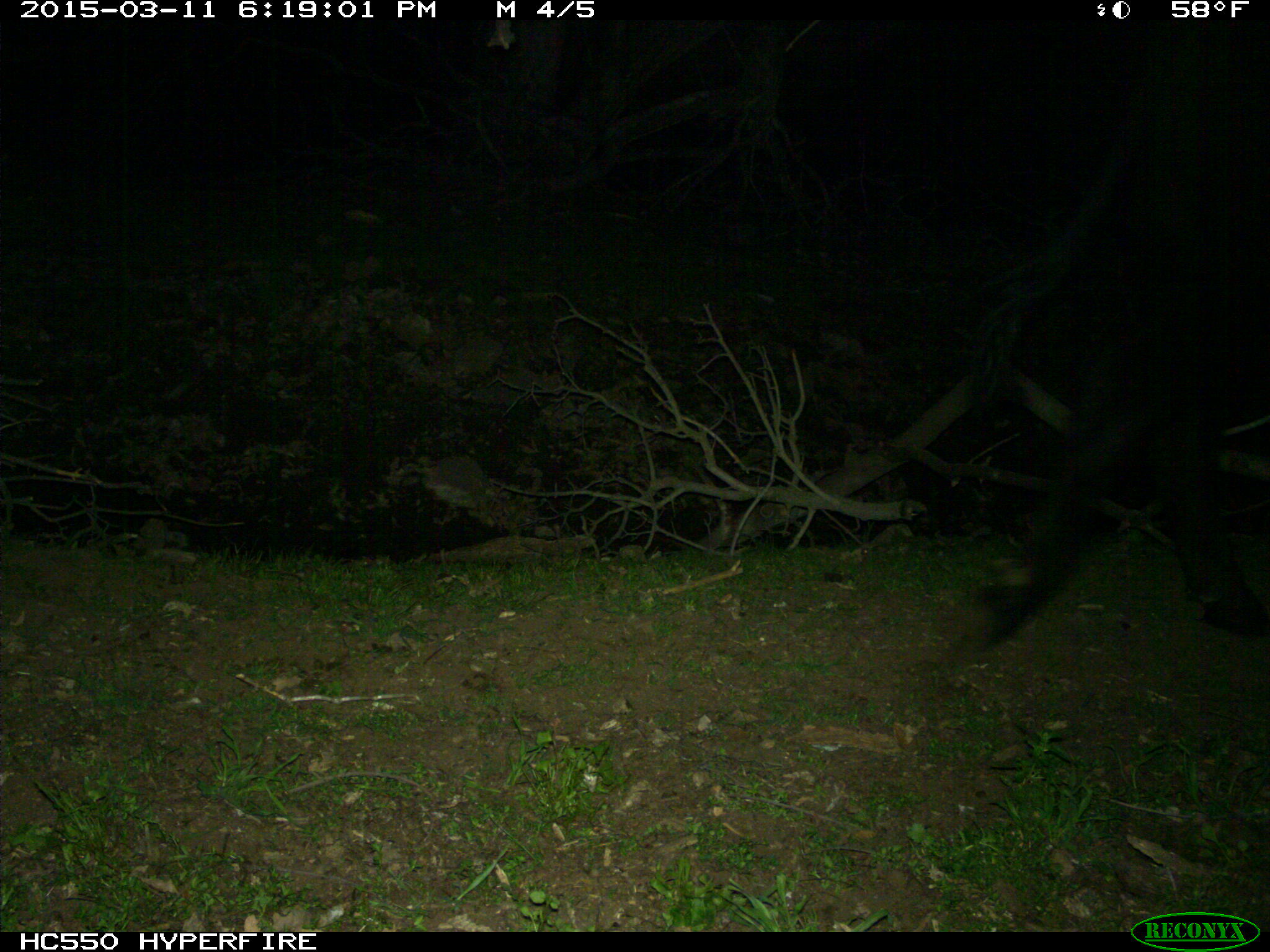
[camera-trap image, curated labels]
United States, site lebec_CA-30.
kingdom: Animalia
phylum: Chordata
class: Mammalia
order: Artiodactyla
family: Bovidae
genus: Bos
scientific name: Bos taurus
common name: domestic cow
Bos taurus (domestic cow).